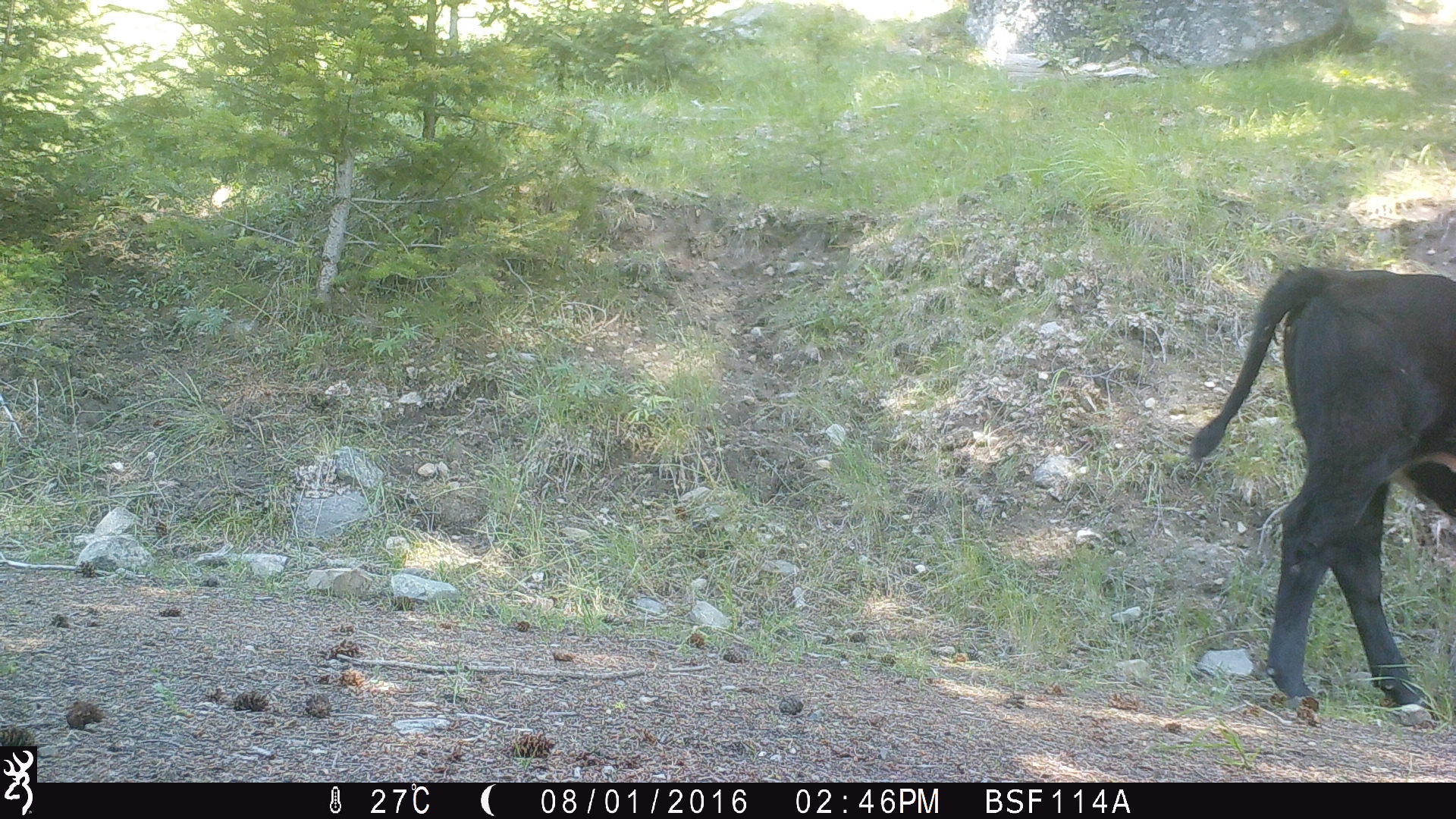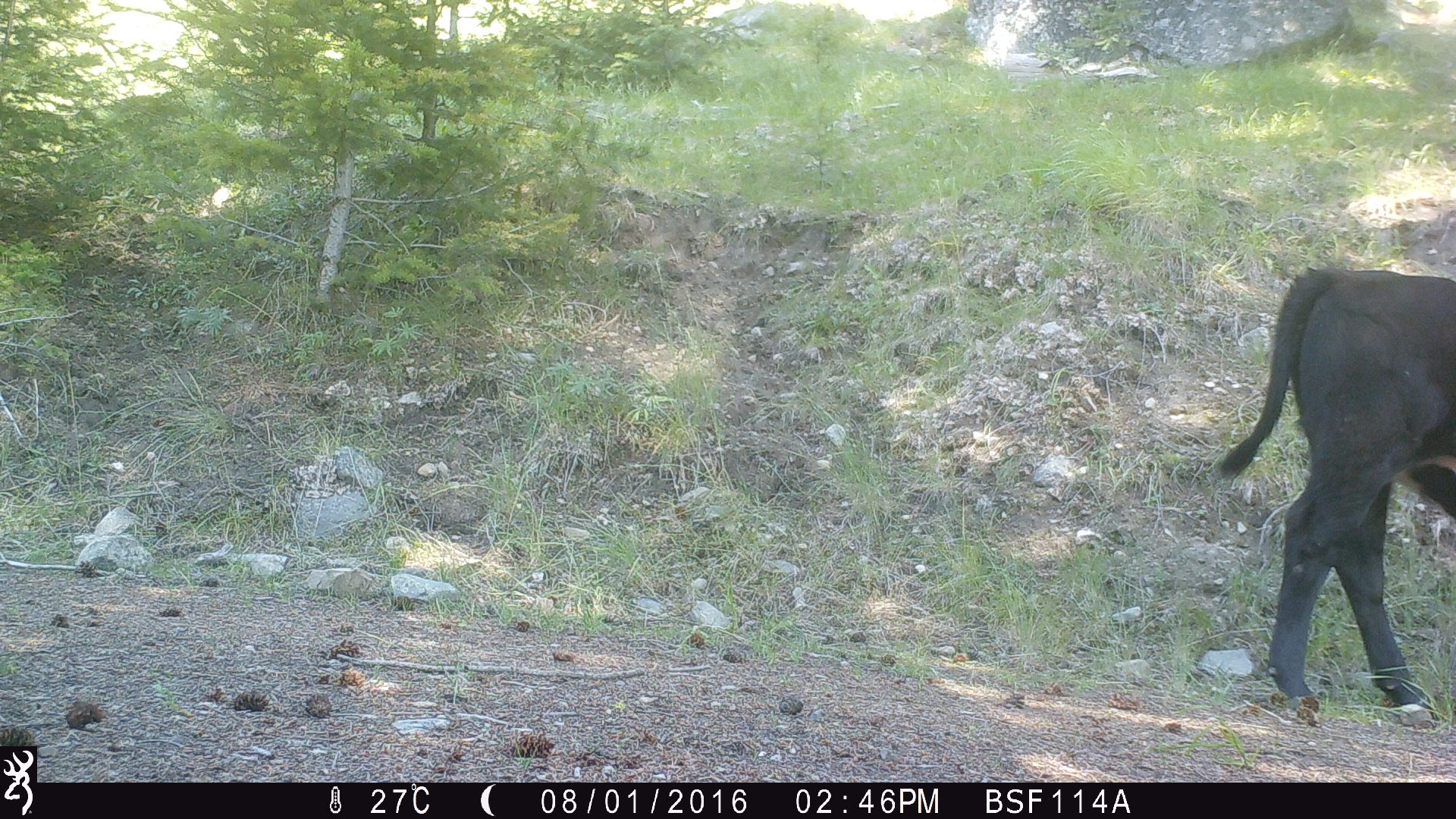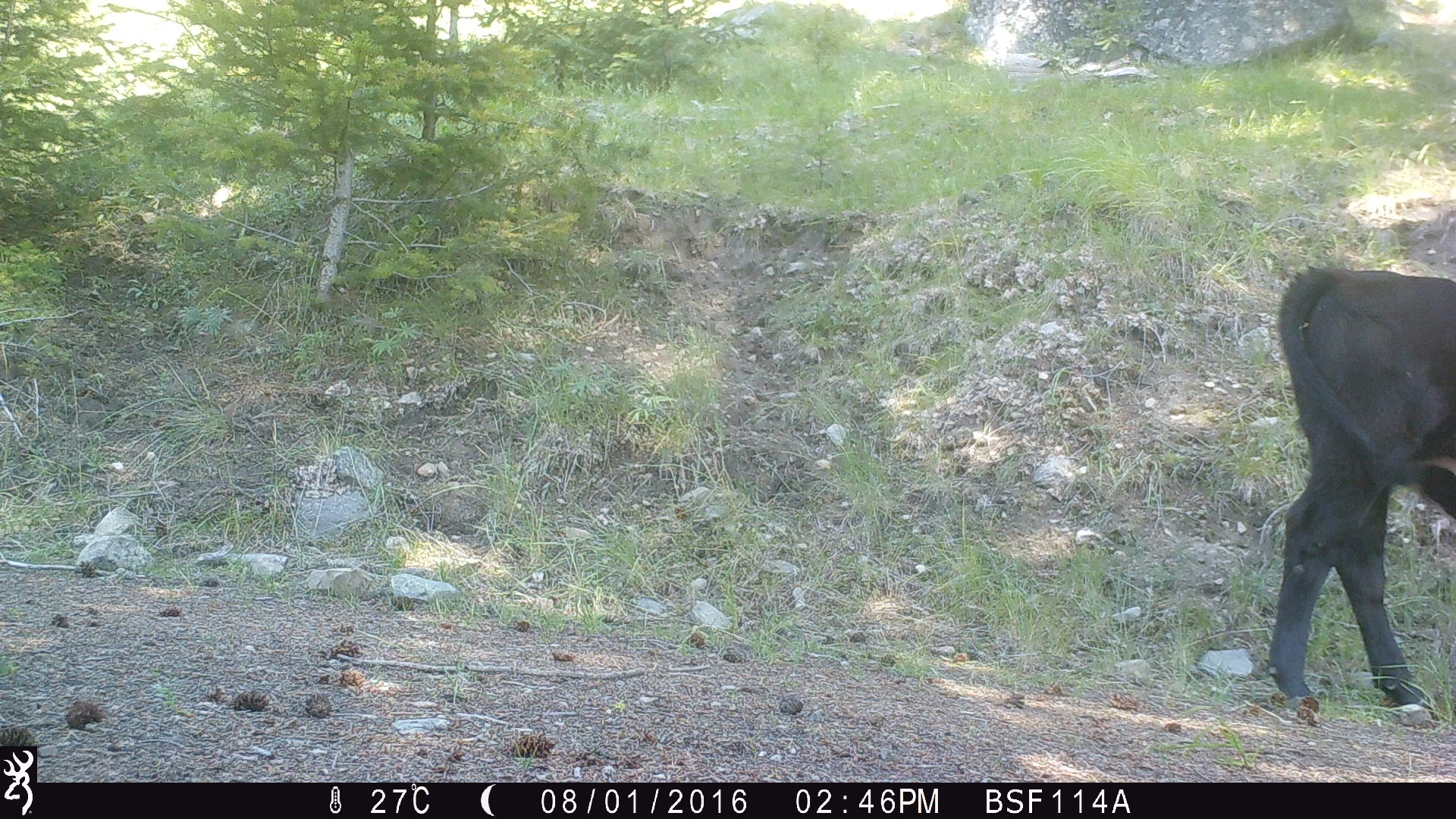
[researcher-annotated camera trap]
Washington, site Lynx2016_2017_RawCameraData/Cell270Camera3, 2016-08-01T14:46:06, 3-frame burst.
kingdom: Animalia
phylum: Chordata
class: Mammalia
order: Artiodactyla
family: Bovidae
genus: Bos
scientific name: Bos taurus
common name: domestic cattle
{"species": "domestic cattle (Bos taurus)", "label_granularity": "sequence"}